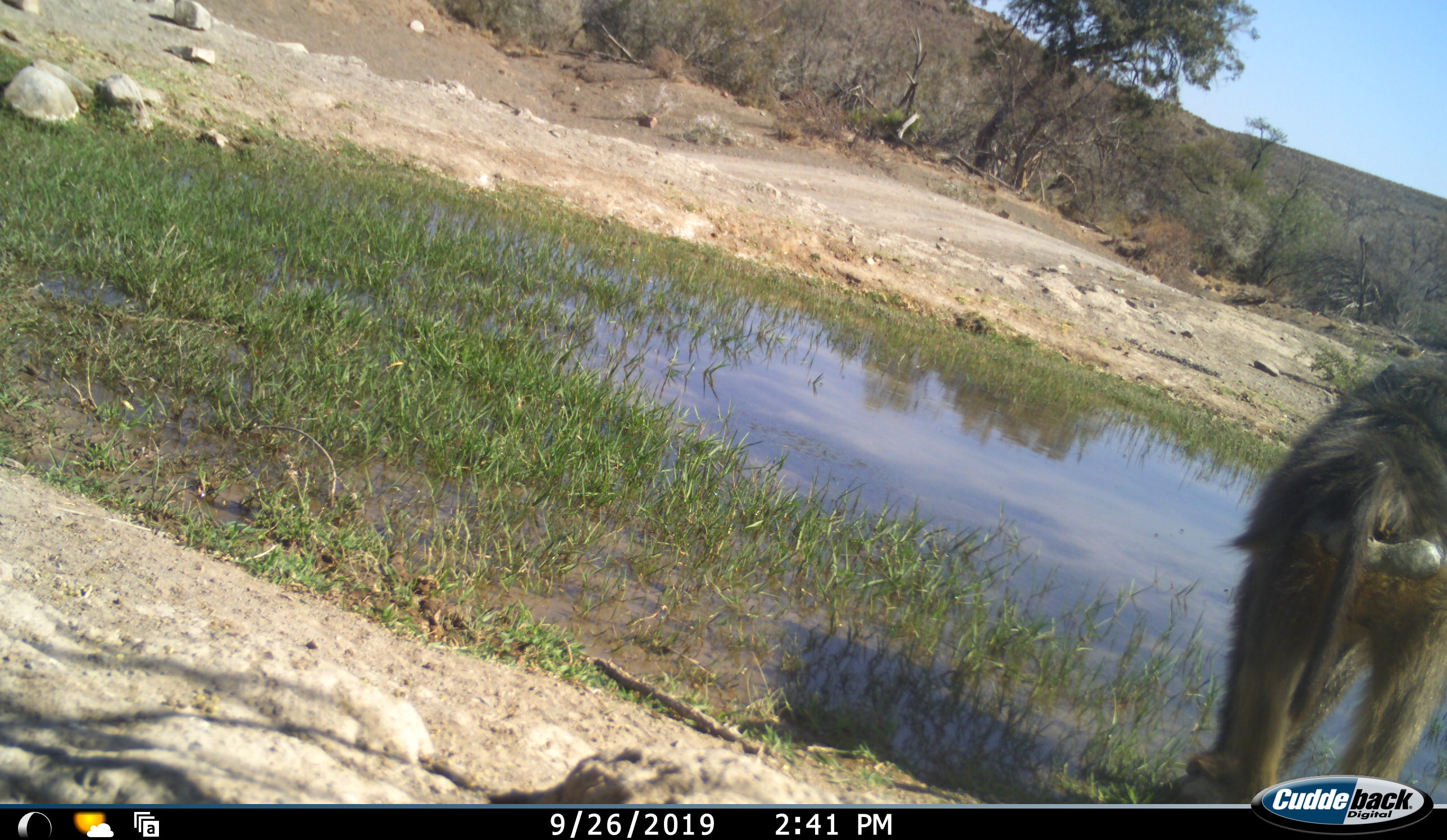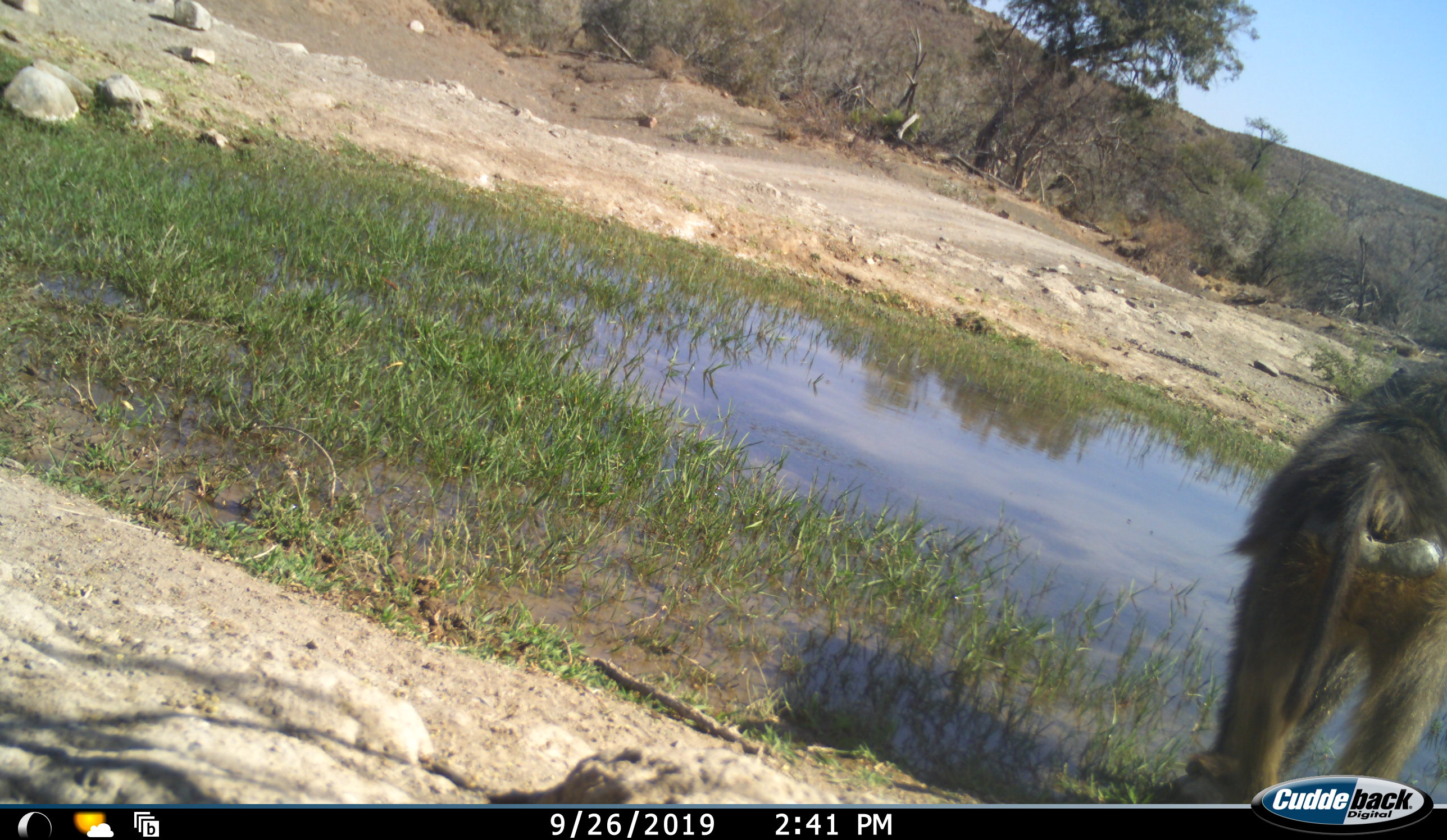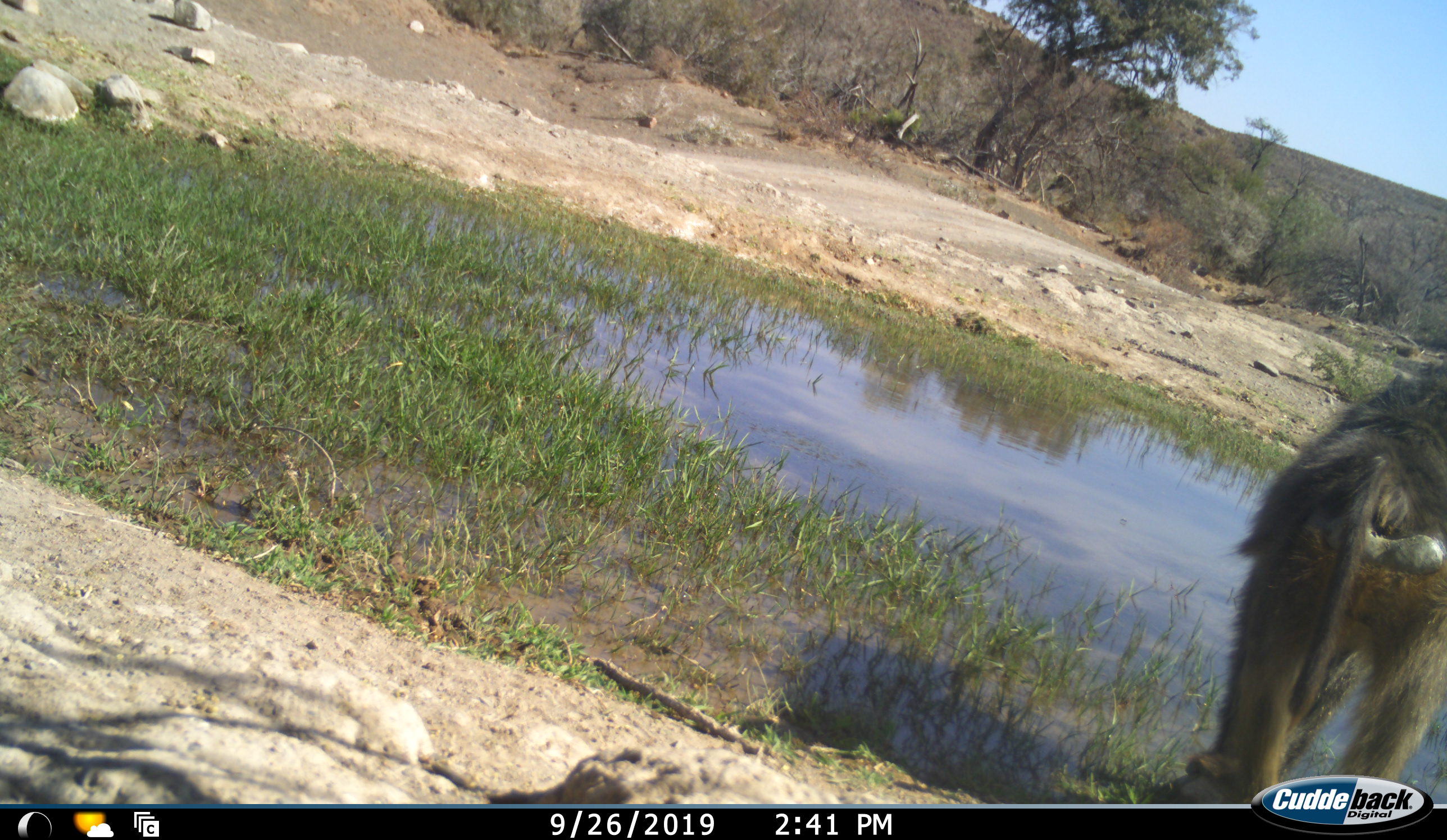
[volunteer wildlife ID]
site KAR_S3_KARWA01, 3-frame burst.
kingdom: Animalia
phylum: Chordata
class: Mammalia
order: Primates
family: Cercopithecidae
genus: Papio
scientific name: Papio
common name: baboon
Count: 1.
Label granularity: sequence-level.